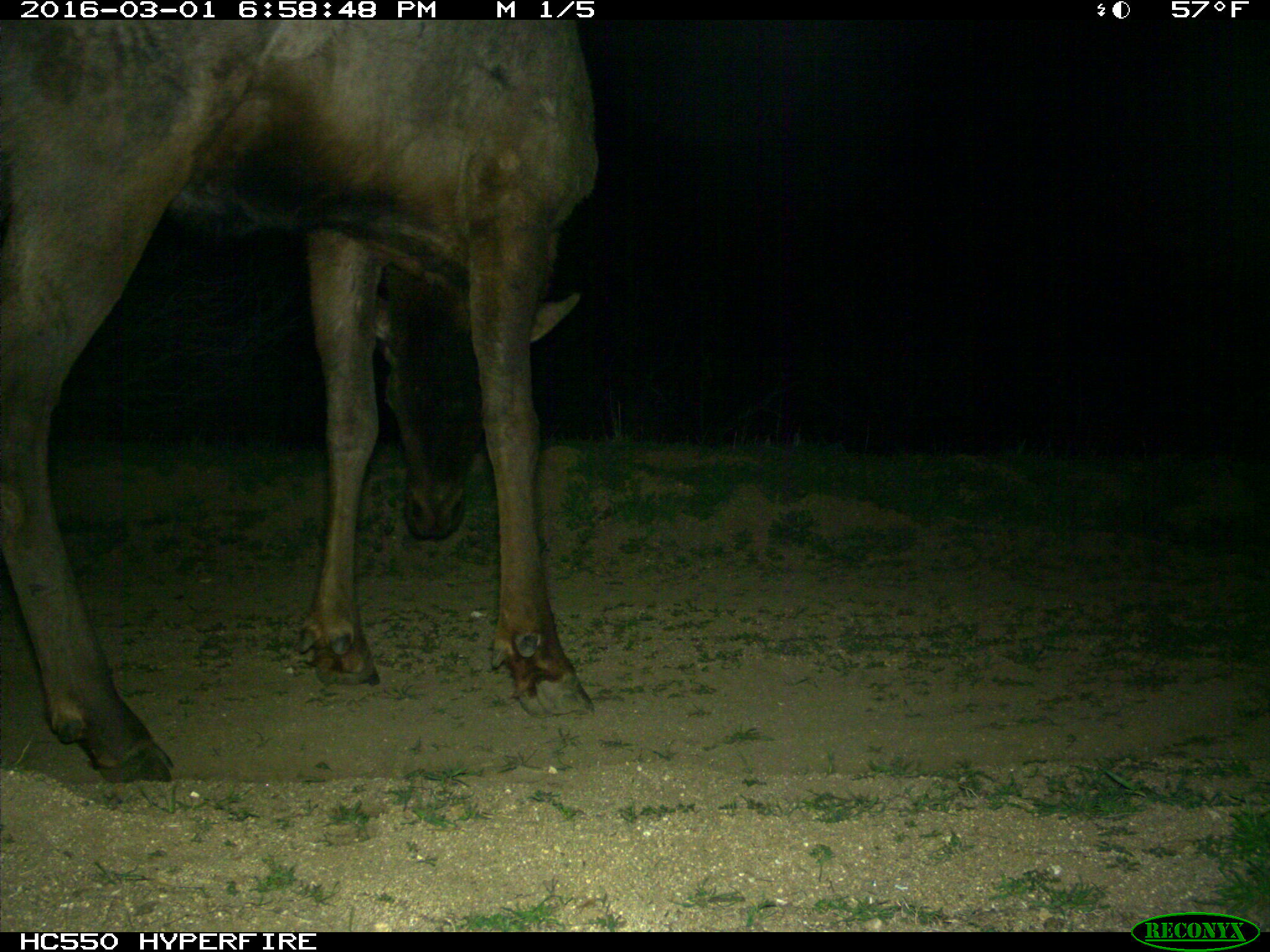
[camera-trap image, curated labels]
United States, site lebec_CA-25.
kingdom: Animalia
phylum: Chordata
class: Mammalia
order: Artiodactyla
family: Cervidae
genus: Cervus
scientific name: Cervus canadensis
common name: elk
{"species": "Cervus canadensis (elk)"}